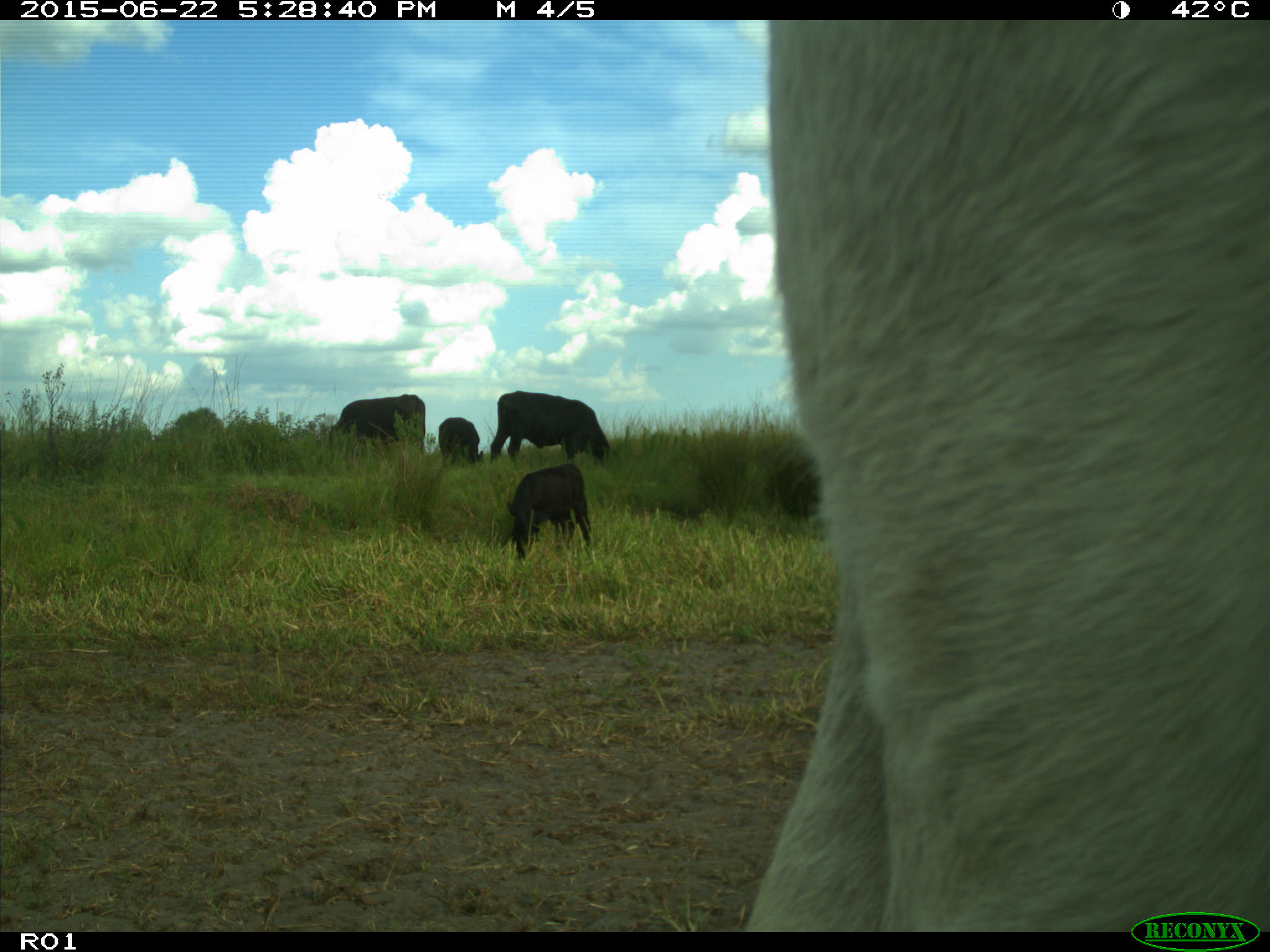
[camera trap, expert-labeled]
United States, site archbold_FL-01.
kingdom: Animalia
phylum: Chordata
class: Mammalia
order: Artiodactyla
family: Bovidae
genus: Bos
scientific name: Bos taurus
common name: domestic cow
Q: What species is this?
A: Bos taurus (domestic cow).